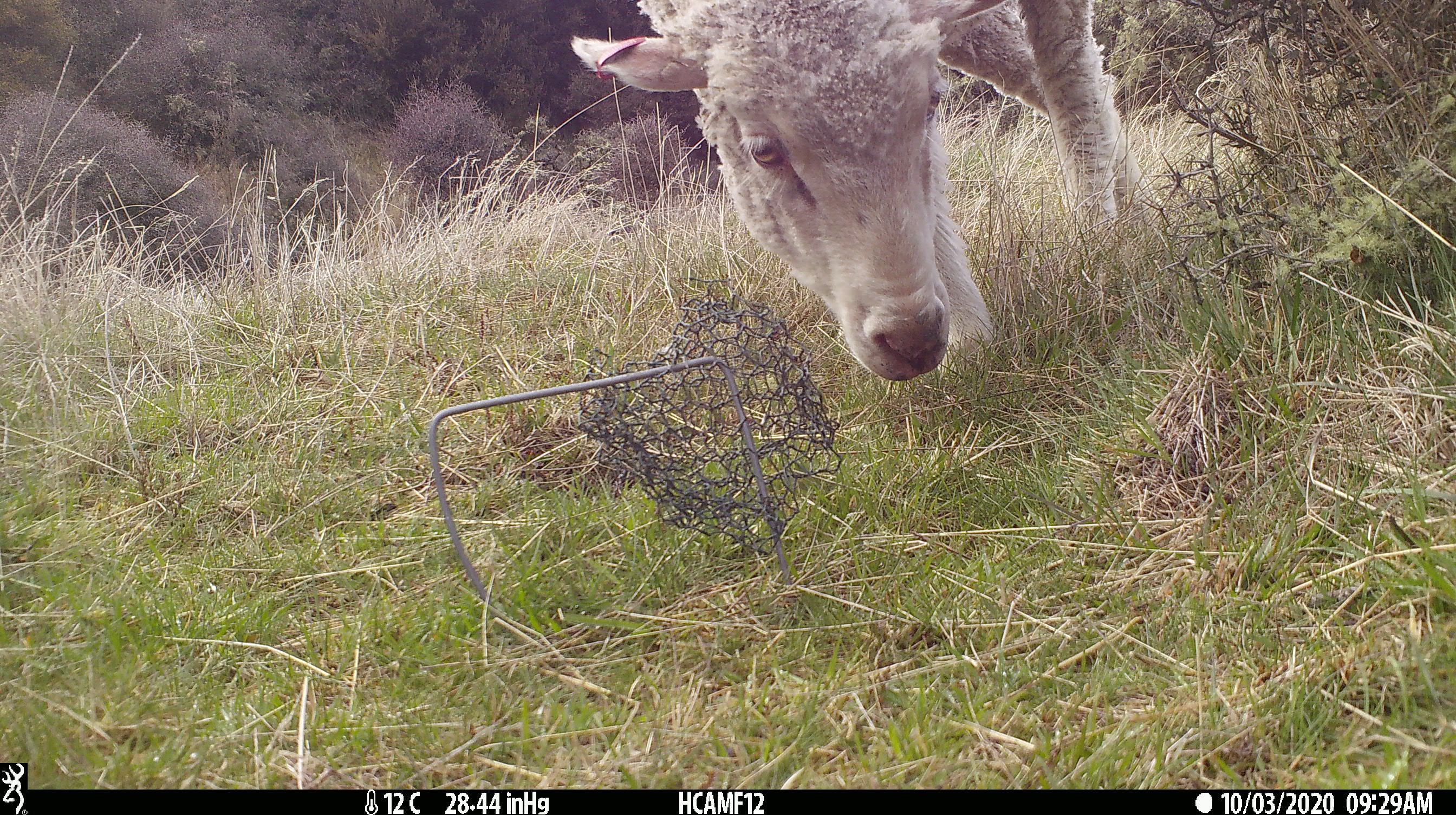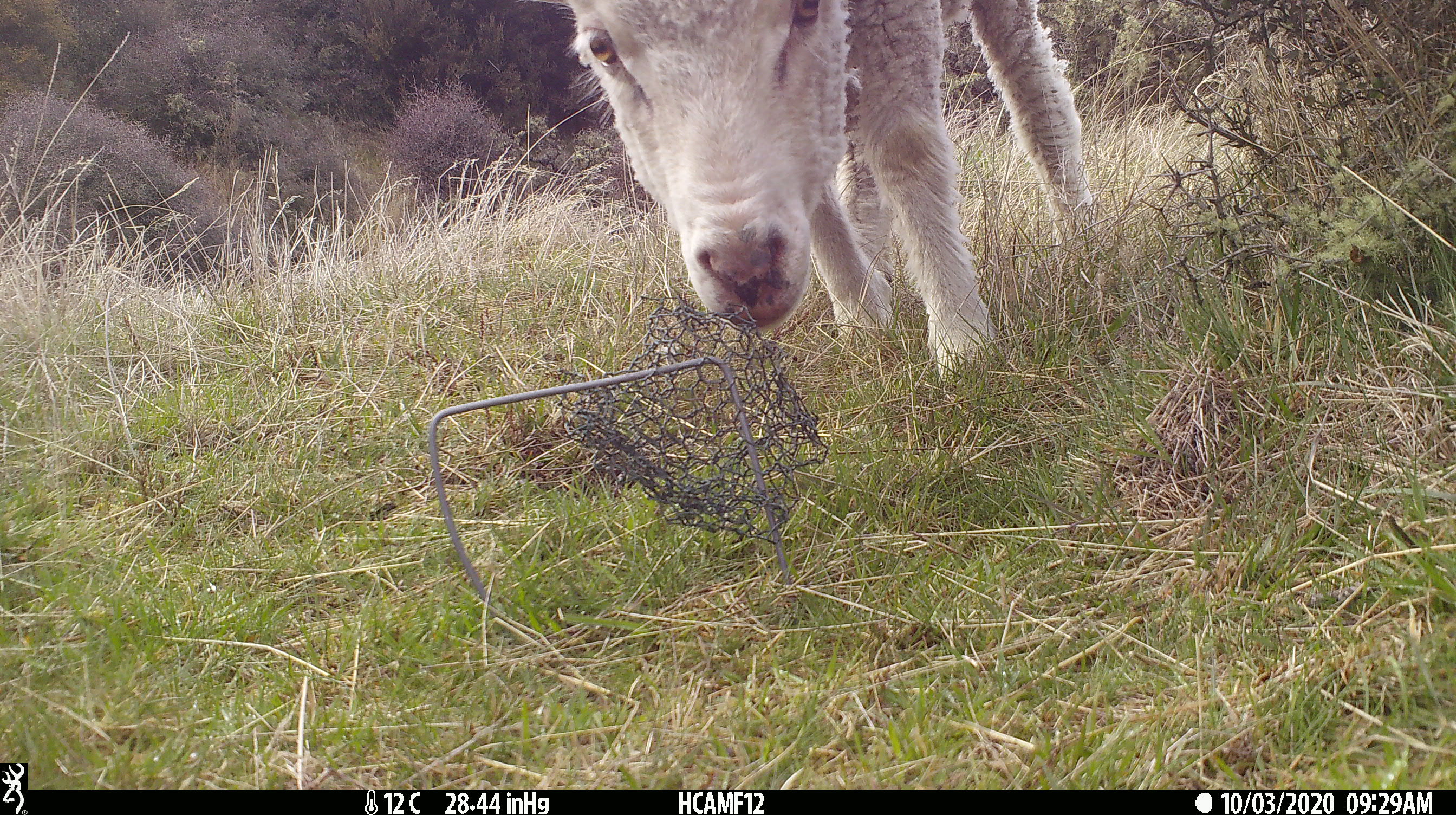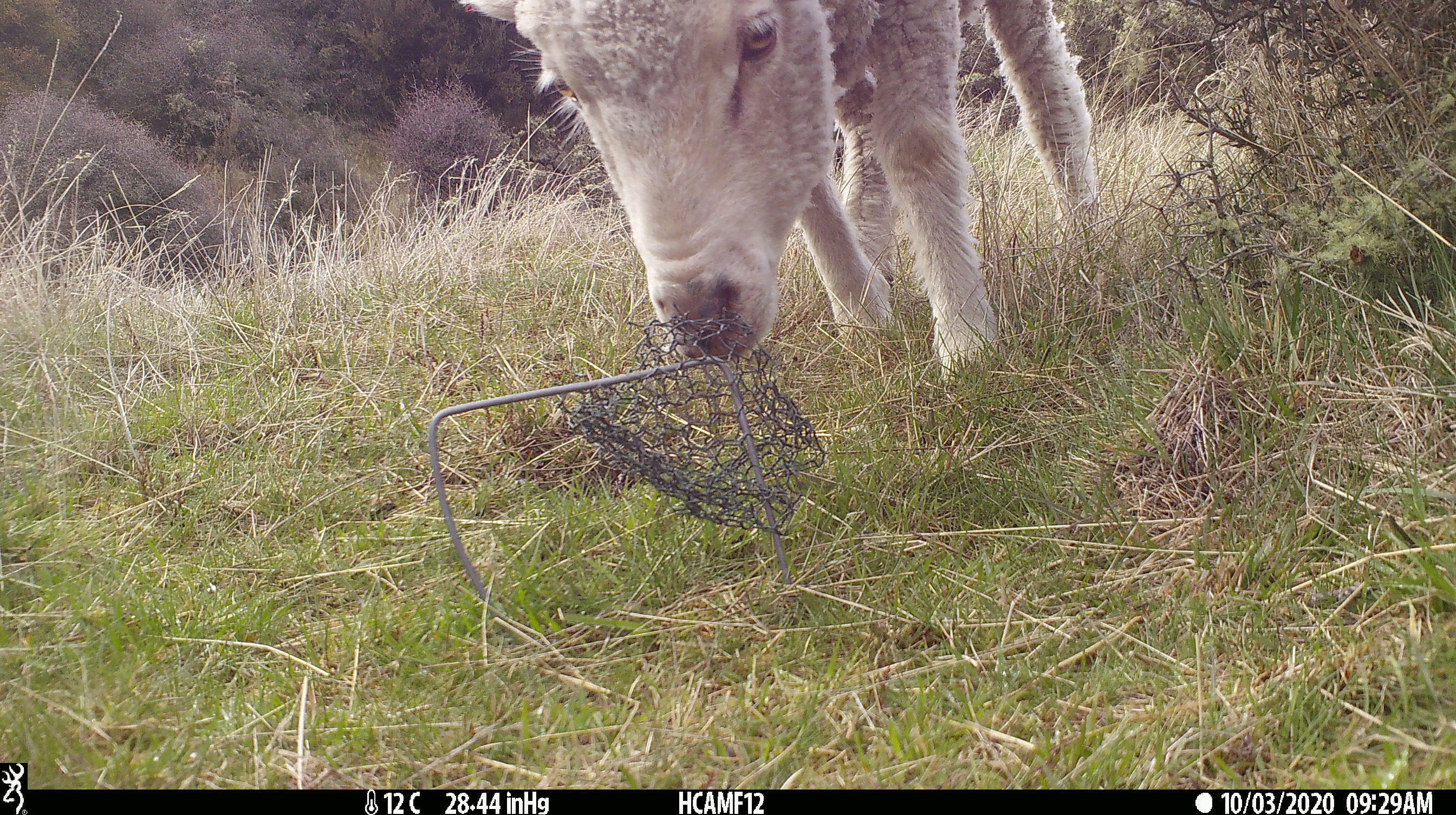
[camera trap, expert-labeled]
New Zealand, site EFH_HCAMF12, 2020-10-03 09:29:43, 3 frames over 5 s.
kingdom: Animalia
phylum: Chordata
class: Mammalia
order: Artiodactyla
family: Bovidae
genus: Ovis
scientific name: Ovis aries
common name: domestic sheep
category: sheep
Sheep (domestic sheep) (Ovis aries).